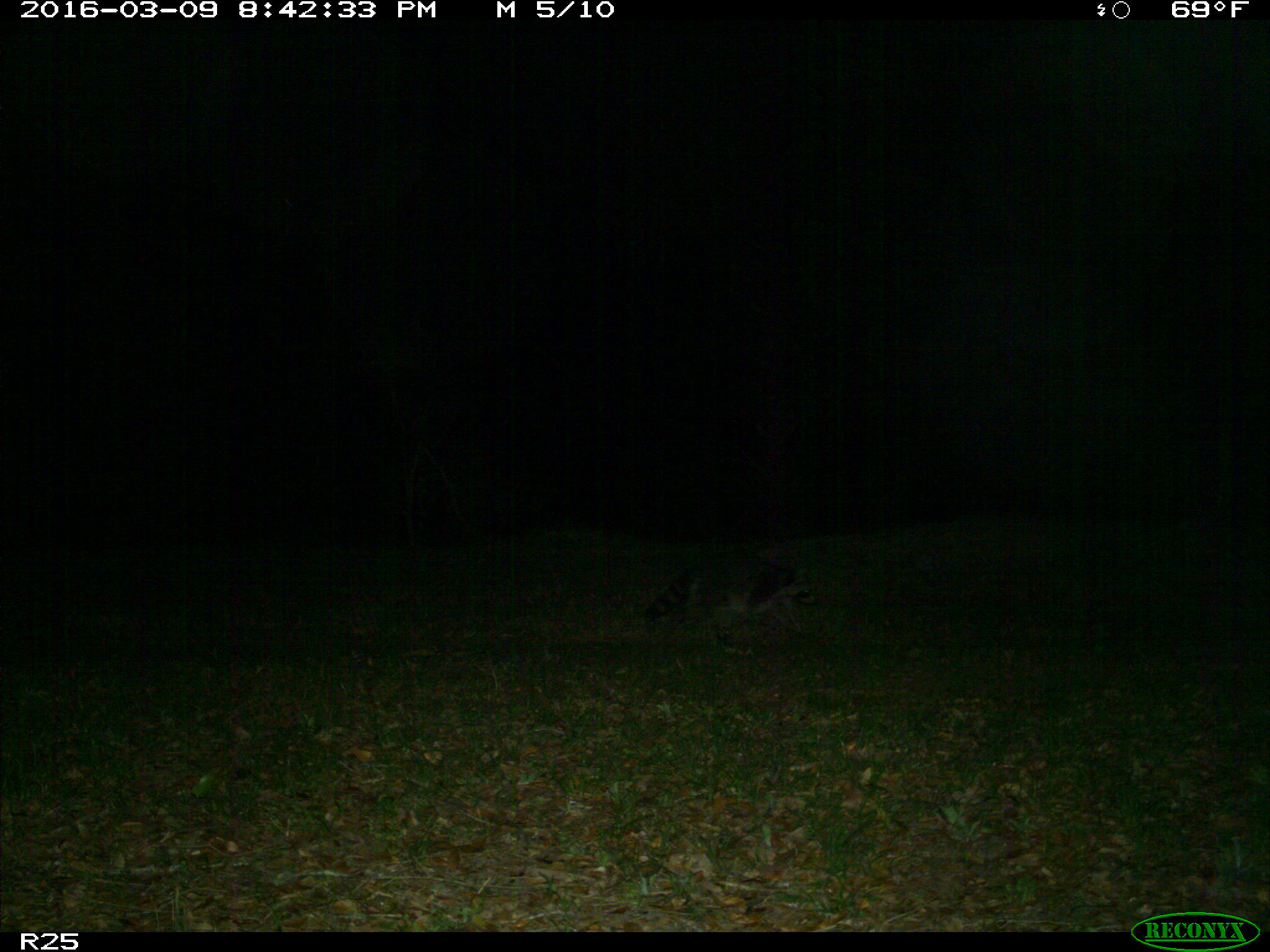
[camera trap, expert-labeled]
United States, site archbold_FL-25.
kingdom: Animalia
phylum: Chordata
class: Mammalia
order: Carnivora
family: Procyonidae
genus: Procyon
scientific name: Procyon lotor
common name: common raccoon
Procyon lotor (common raccoon).